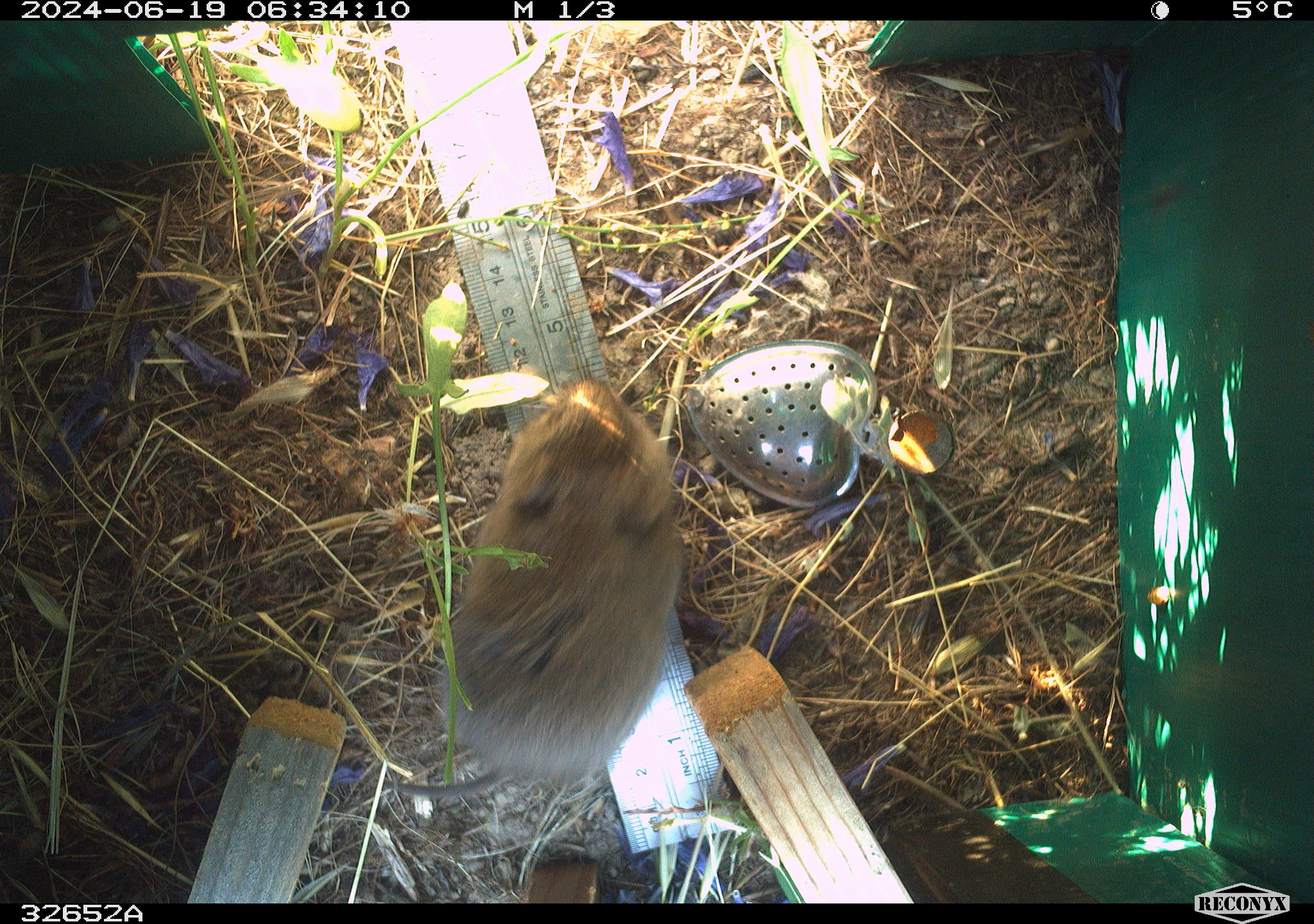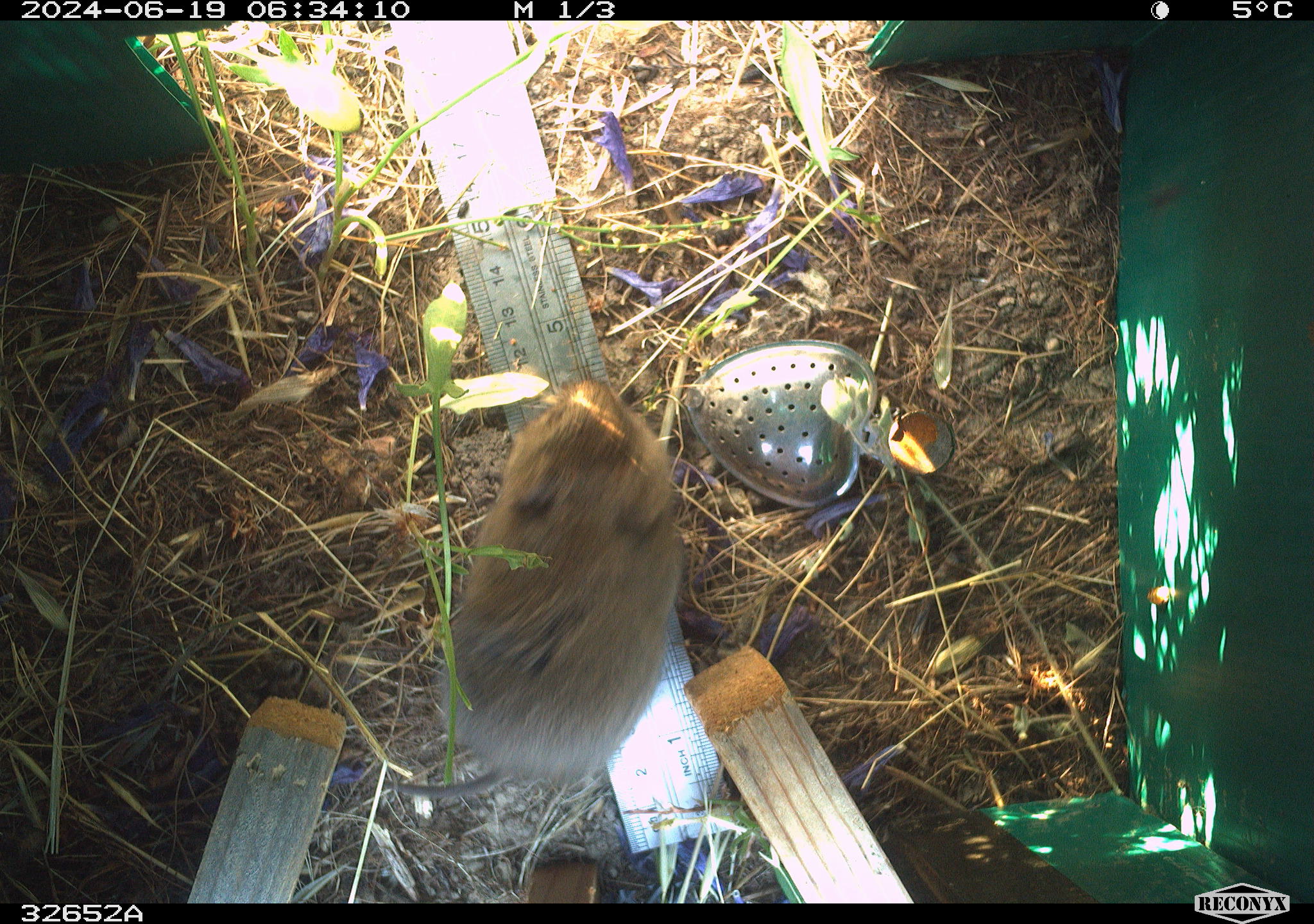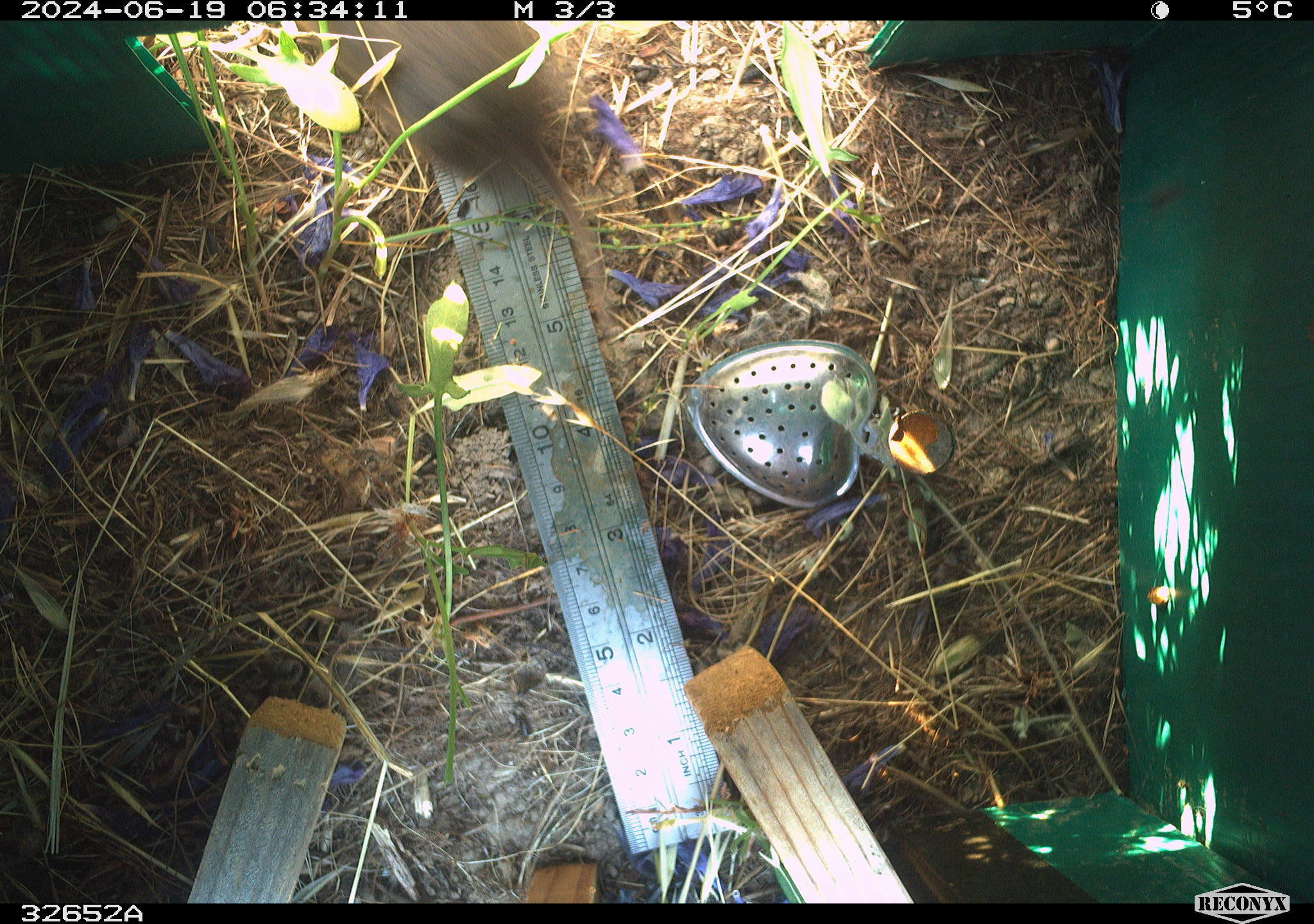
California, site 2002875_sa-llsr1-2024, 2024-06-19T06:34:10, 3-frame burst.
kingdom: Animalia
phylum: Chordata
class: Mammalia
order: Rodentia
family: Cricetidae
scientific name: Arvicolinae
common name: voles, lemmings, and muskrats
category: arvicolinae subfamily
Arvicolinae subfamily (voles, lemmings, and muskrats) (Arvicolinae).